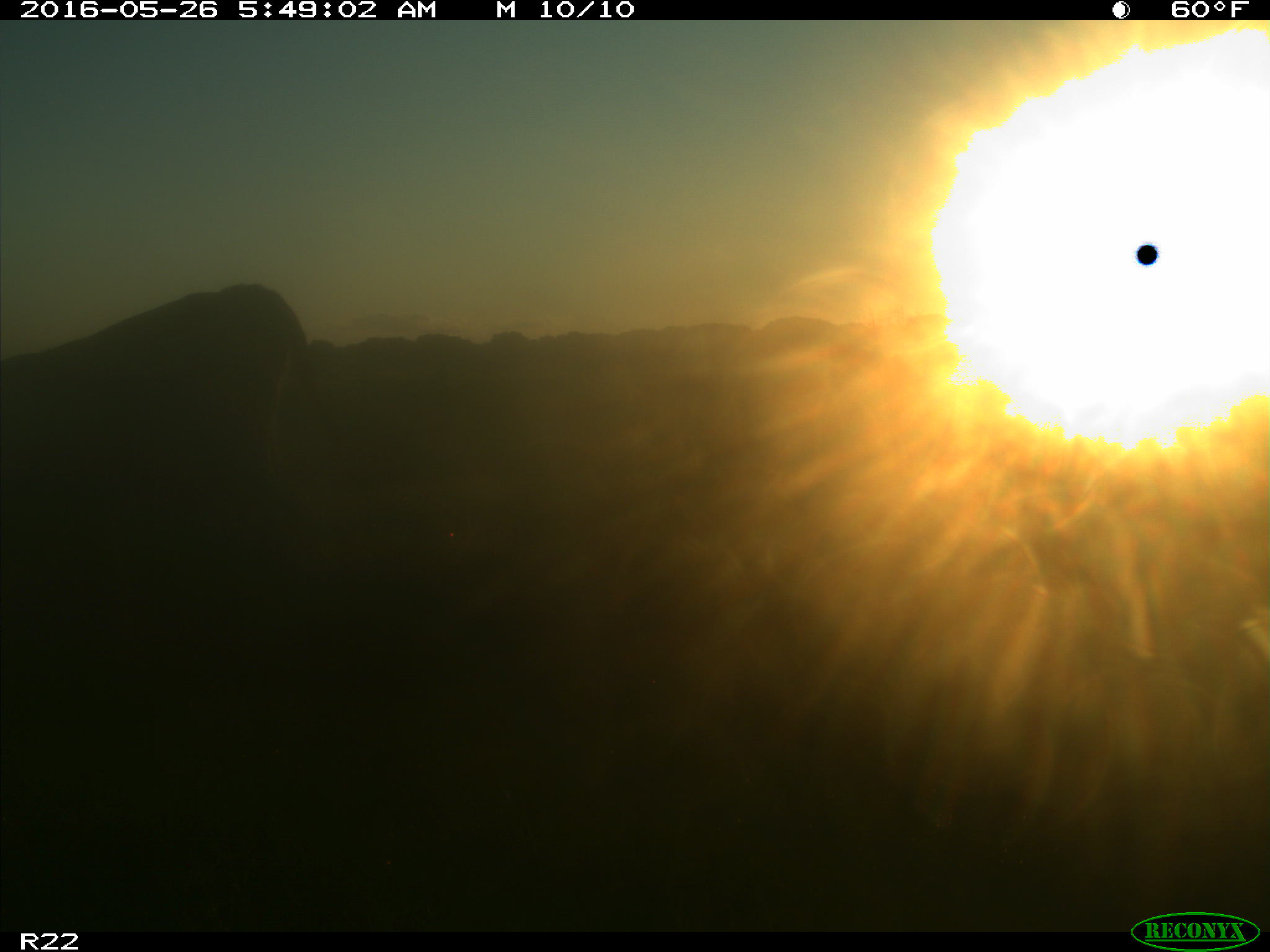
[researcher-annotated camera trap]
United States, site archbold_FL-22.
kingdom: Animalia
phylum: Chordata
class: Mammalia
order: Artiodactyla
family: Bovidae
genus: Bos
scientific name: Bos taurus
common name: domestic cow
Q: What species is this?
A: Bos taurus (domestic cow).